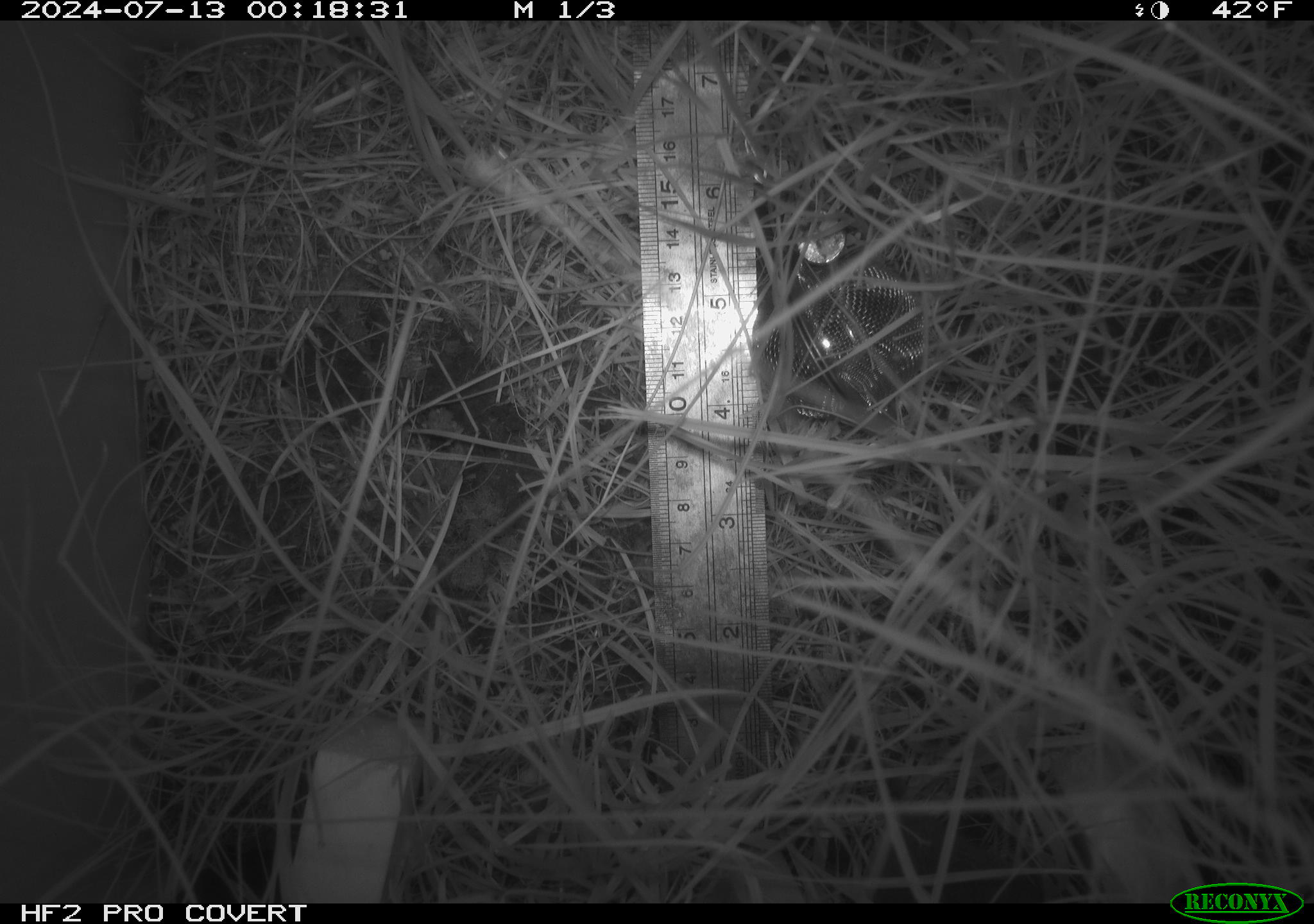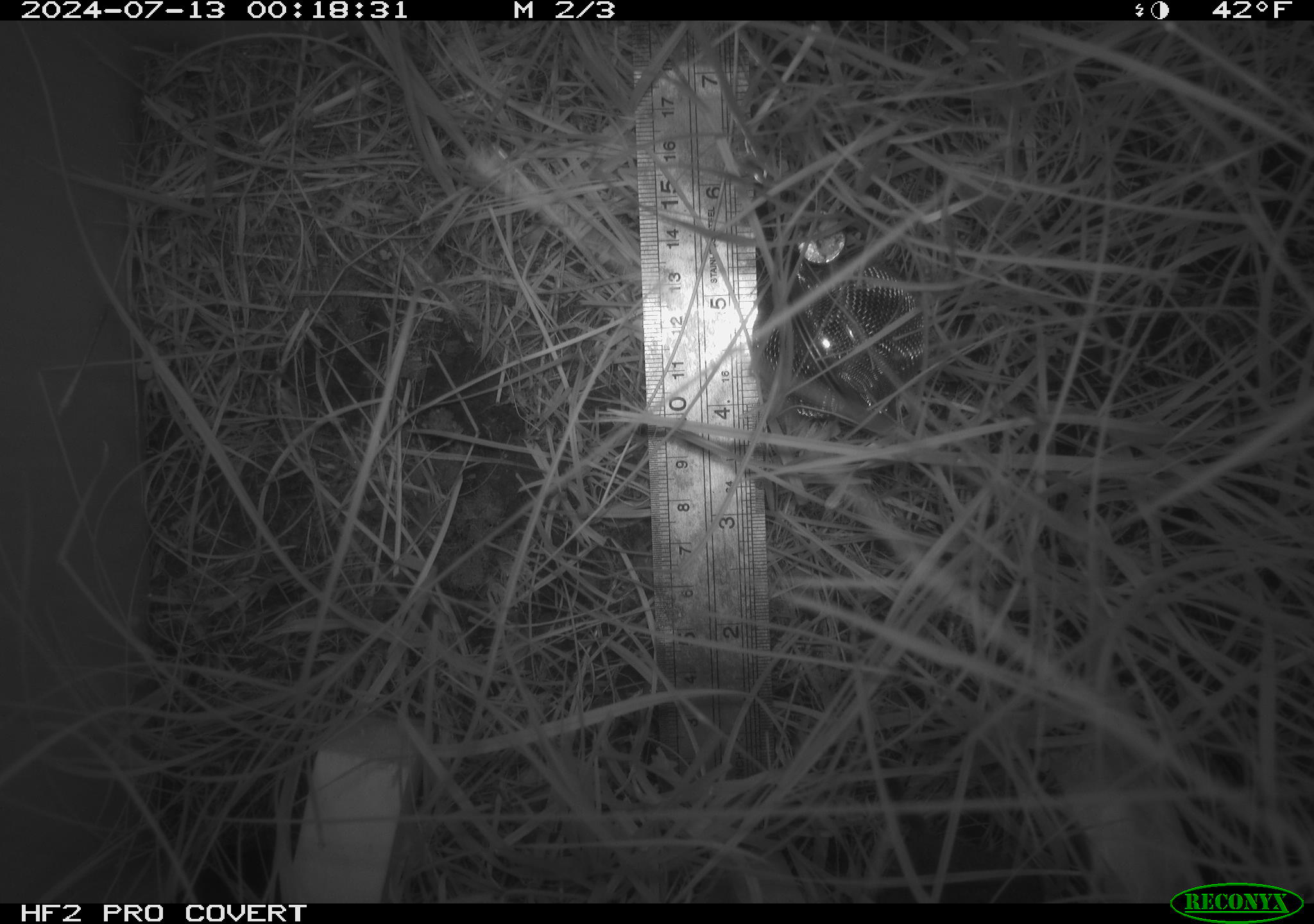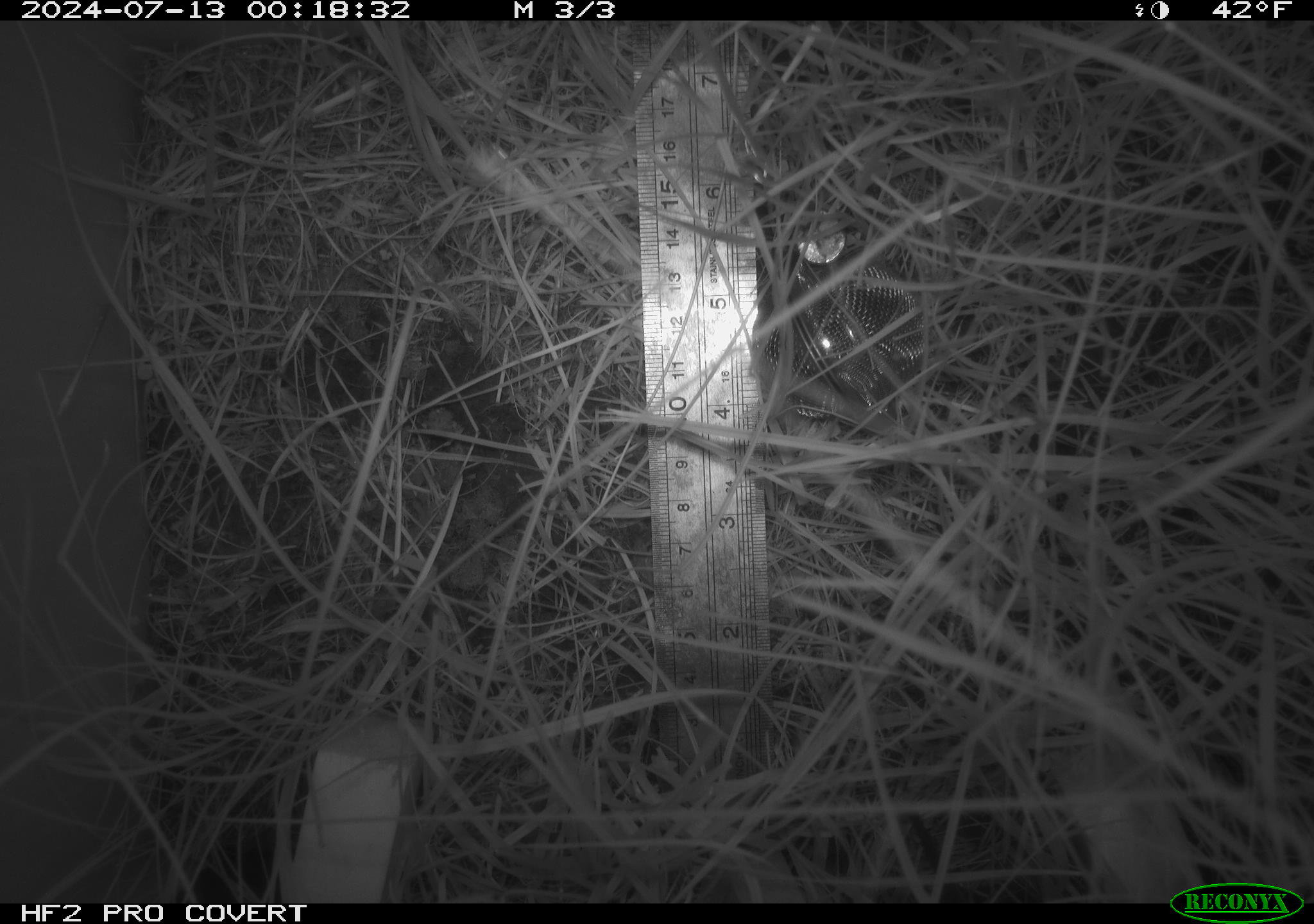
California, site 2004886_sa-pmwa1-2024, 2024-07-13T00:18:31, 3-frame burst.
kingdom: Animalia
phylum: Chordata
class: Mammalia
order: Eulipotyphla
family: Soricidae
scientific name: Soricidae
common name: shrews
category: soricidae family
Soricidae family (shrews) (Soricidae).